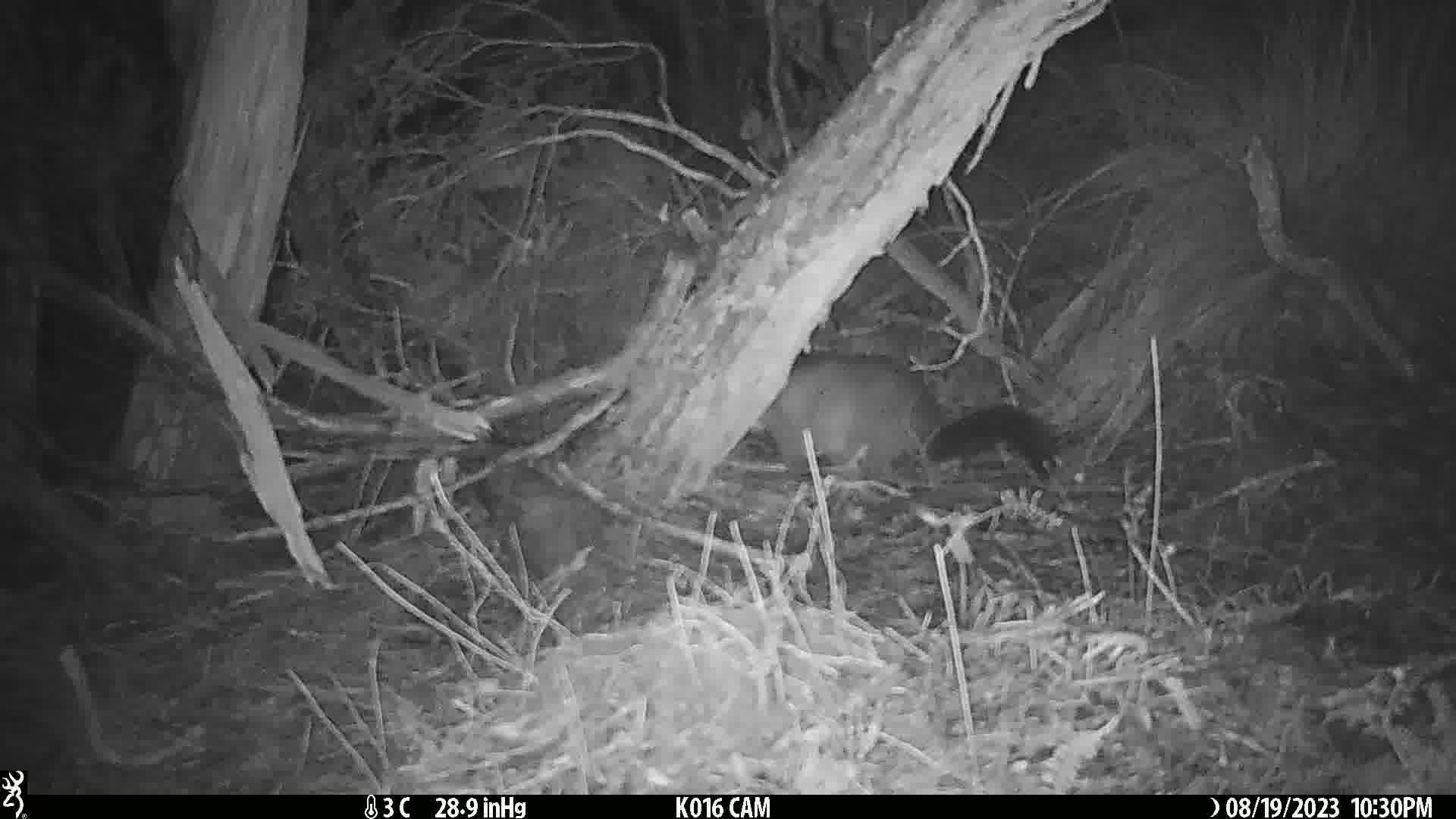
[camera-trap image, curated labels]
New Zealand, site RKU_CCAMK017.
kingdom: Animalia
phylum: Chordata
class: Mammalia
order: Diprotodontia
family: Phalangeridae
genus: Trichosurus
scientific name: Trichosurus vulpecula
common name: common brushtail possum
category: possum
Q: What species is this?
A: Possum (common brushtail possum) (Trichosurus vulpecula).